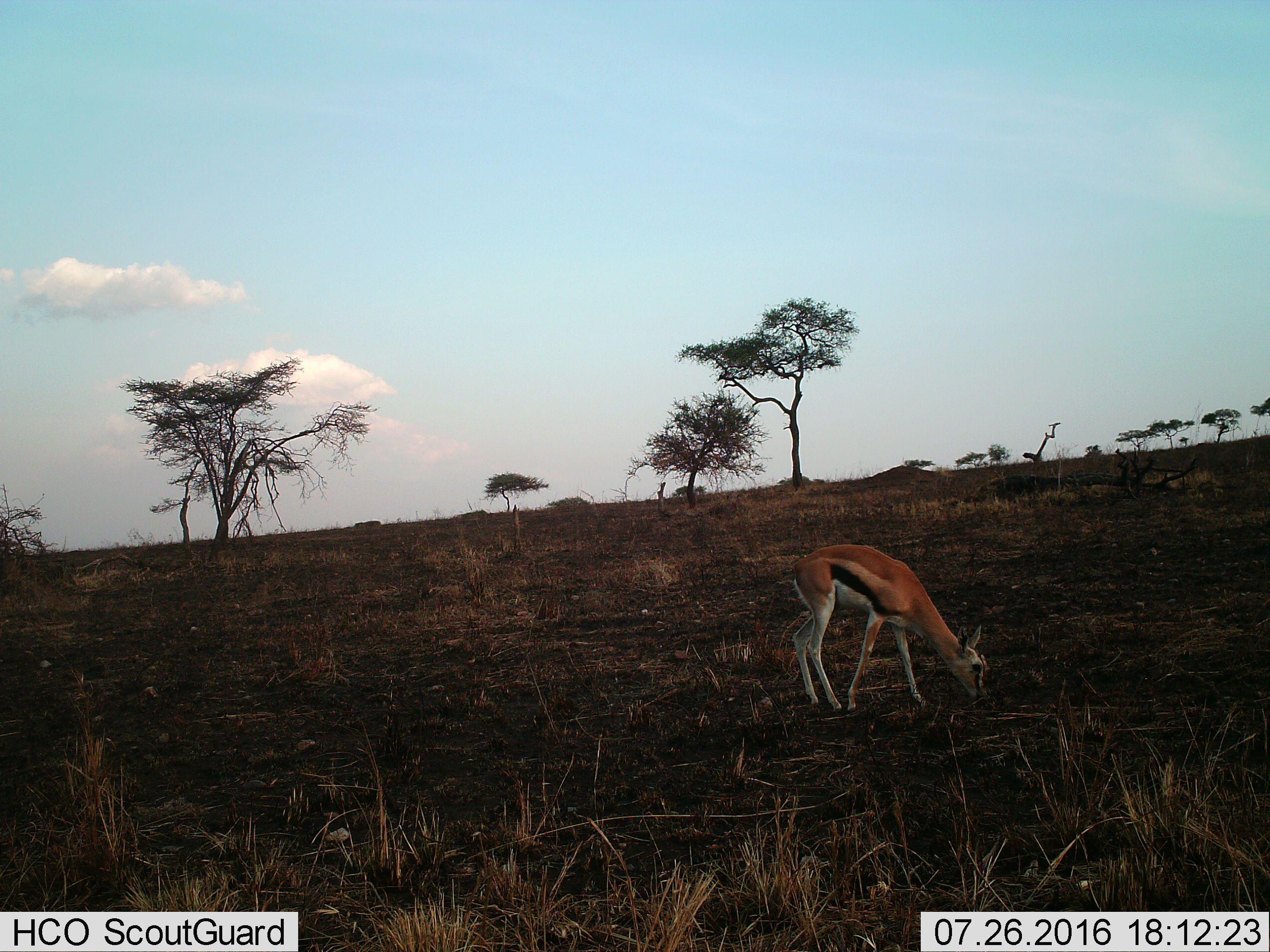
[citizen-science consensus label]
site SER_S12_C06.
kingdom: Animalia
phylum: Chordata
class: Mammalia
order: Artiodactyla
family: Bovidae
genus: Eudorcas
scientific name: Eudorcas thomsonii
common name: thomson's gazelle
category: gazellethomsons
Gazellethomsons (thomson's gazelle) (Eudorcas thomsonii), count 1. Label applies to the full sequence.